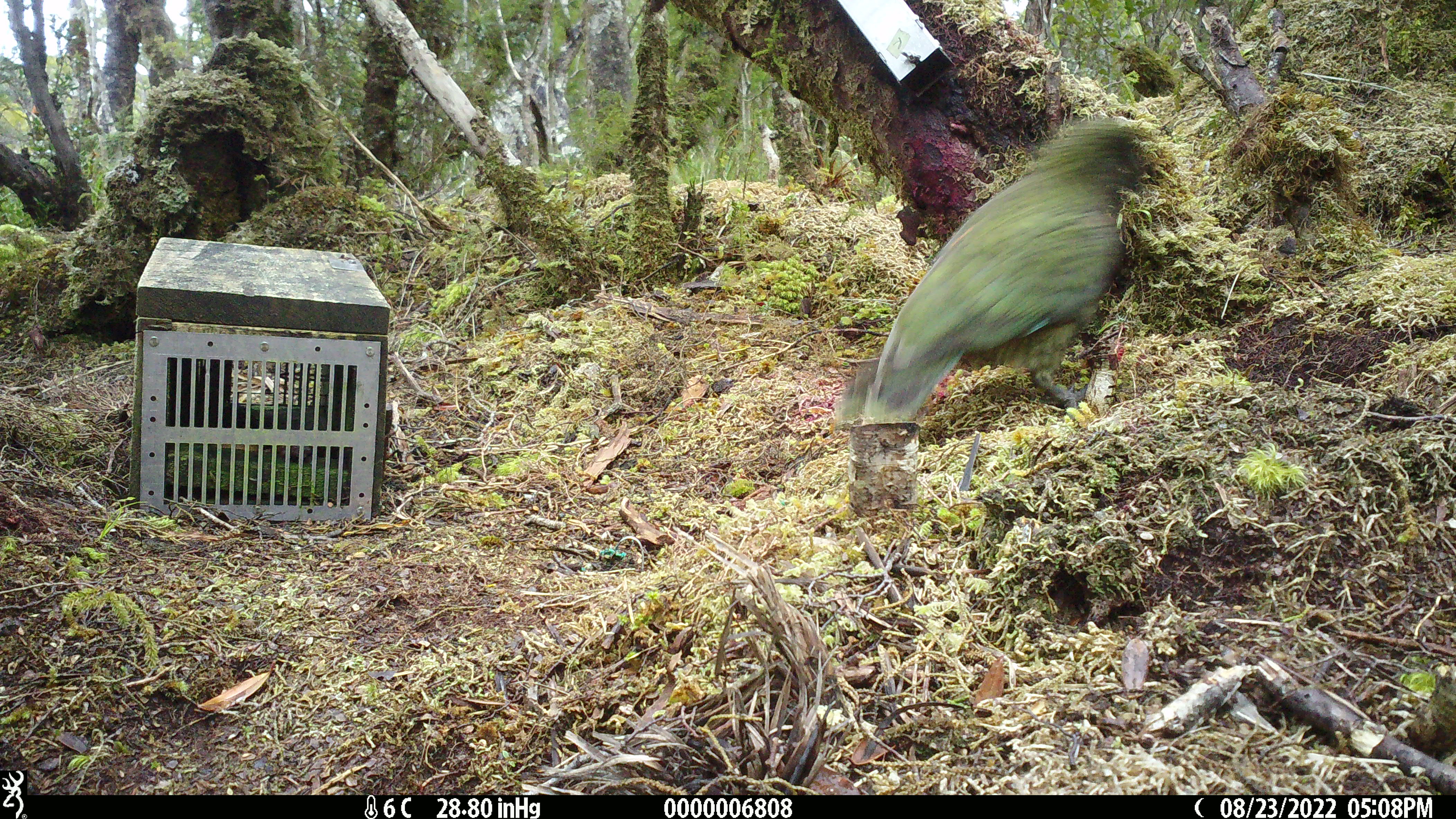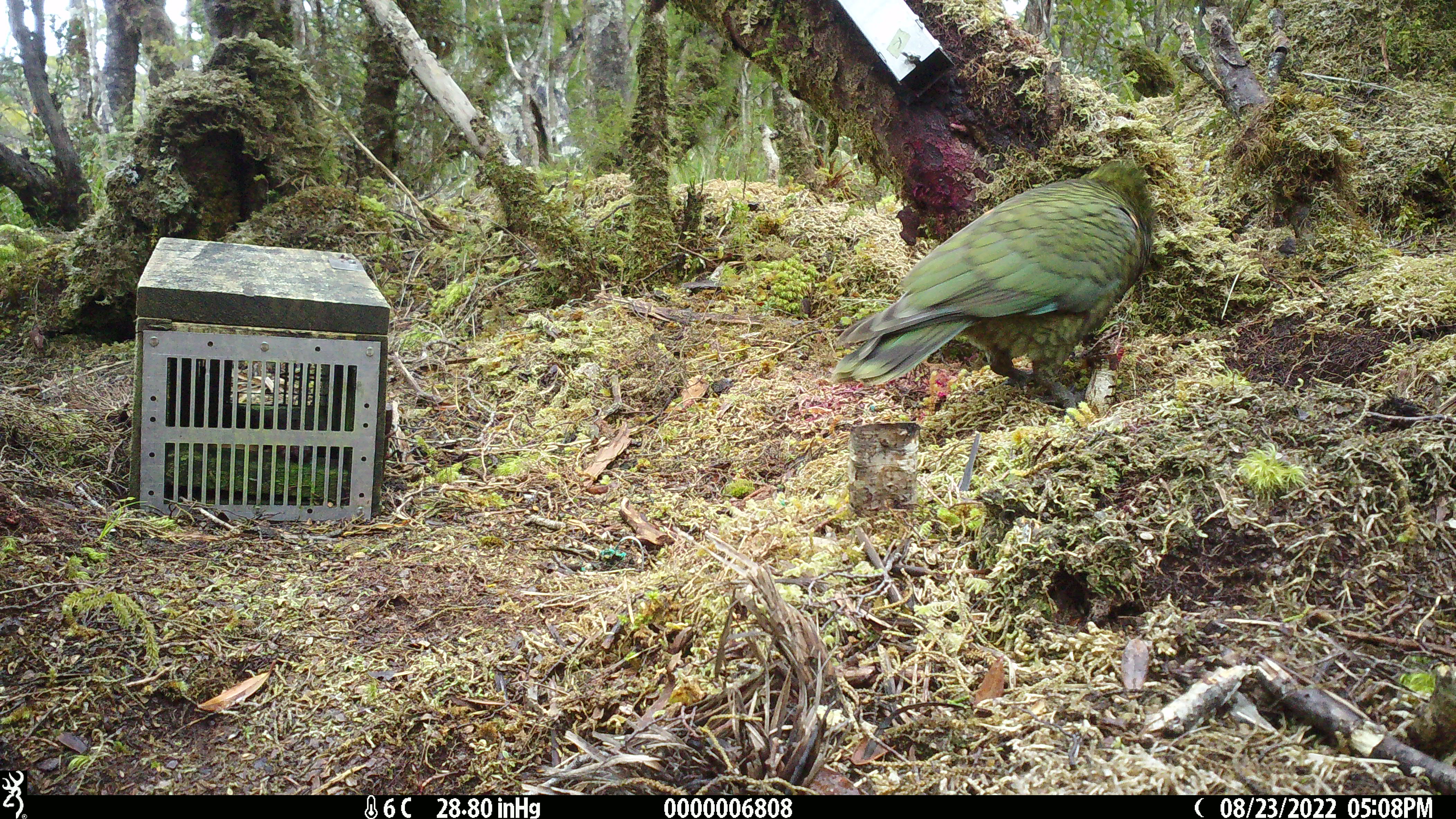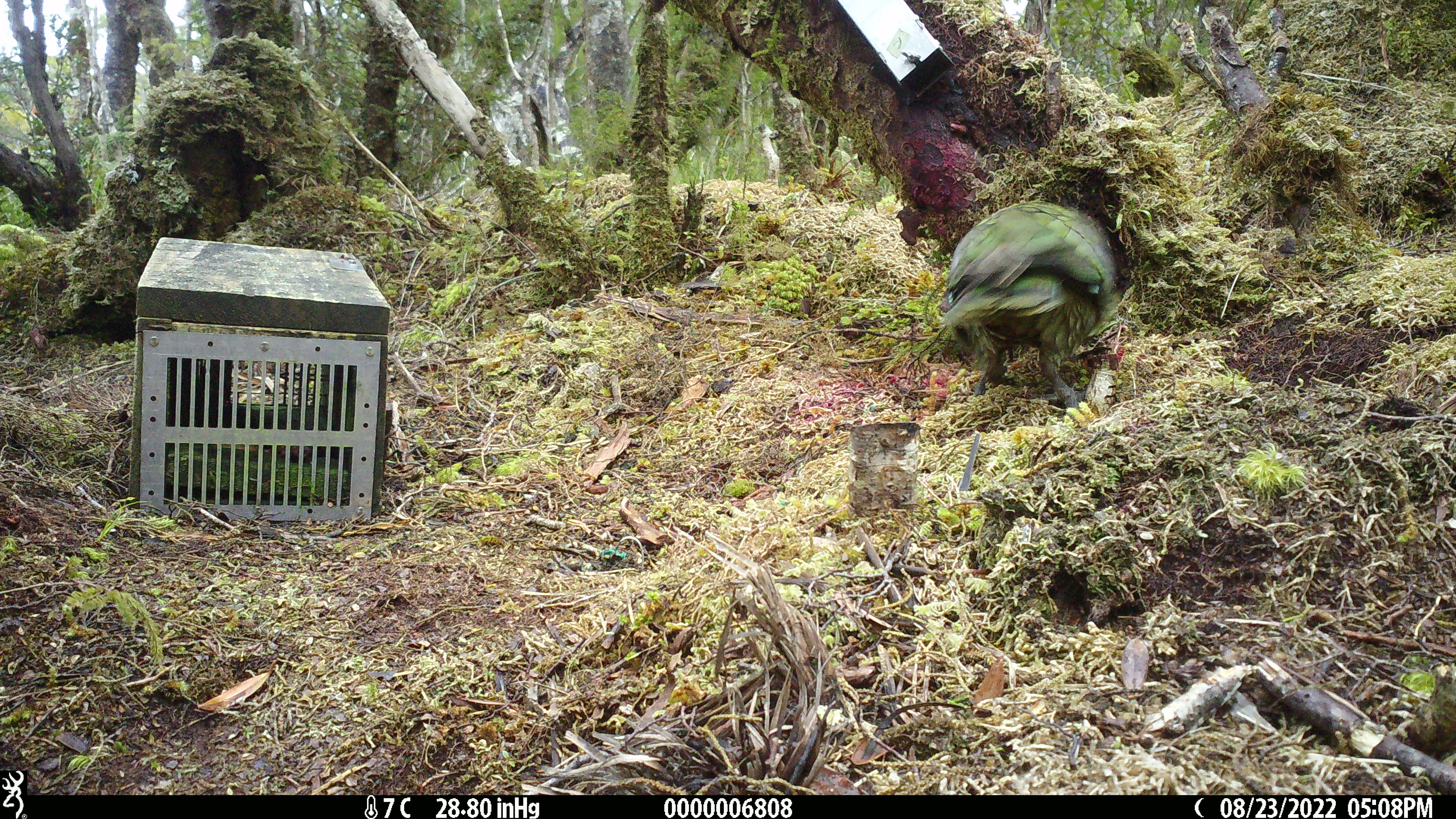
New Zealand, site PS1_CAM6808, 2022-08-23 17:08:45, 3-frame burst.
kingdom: Animalia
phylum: Chordata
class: Aves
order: Psittaciformes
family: Strigopidae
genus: Nestor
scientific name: Nestor notabilis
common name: kea